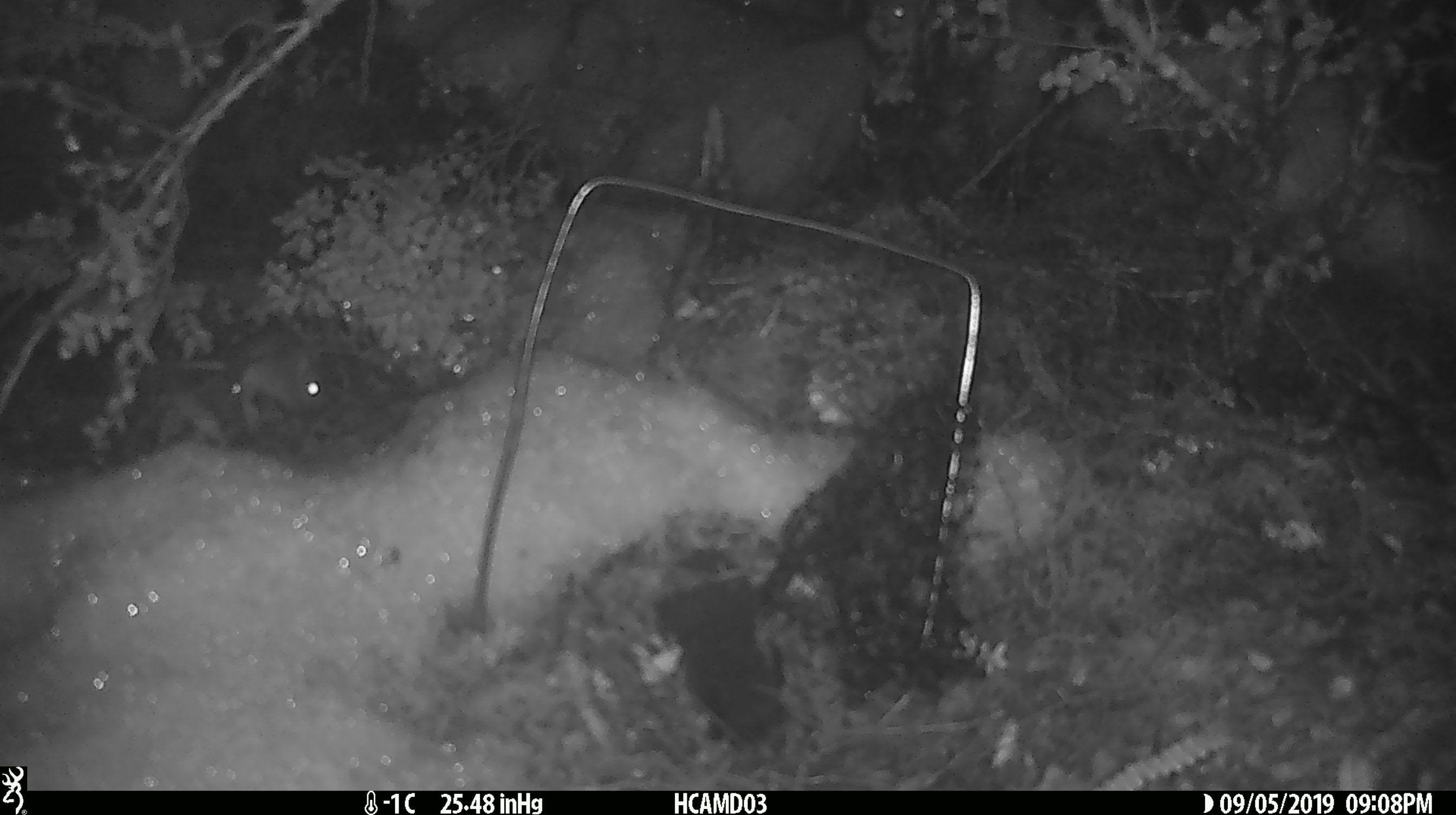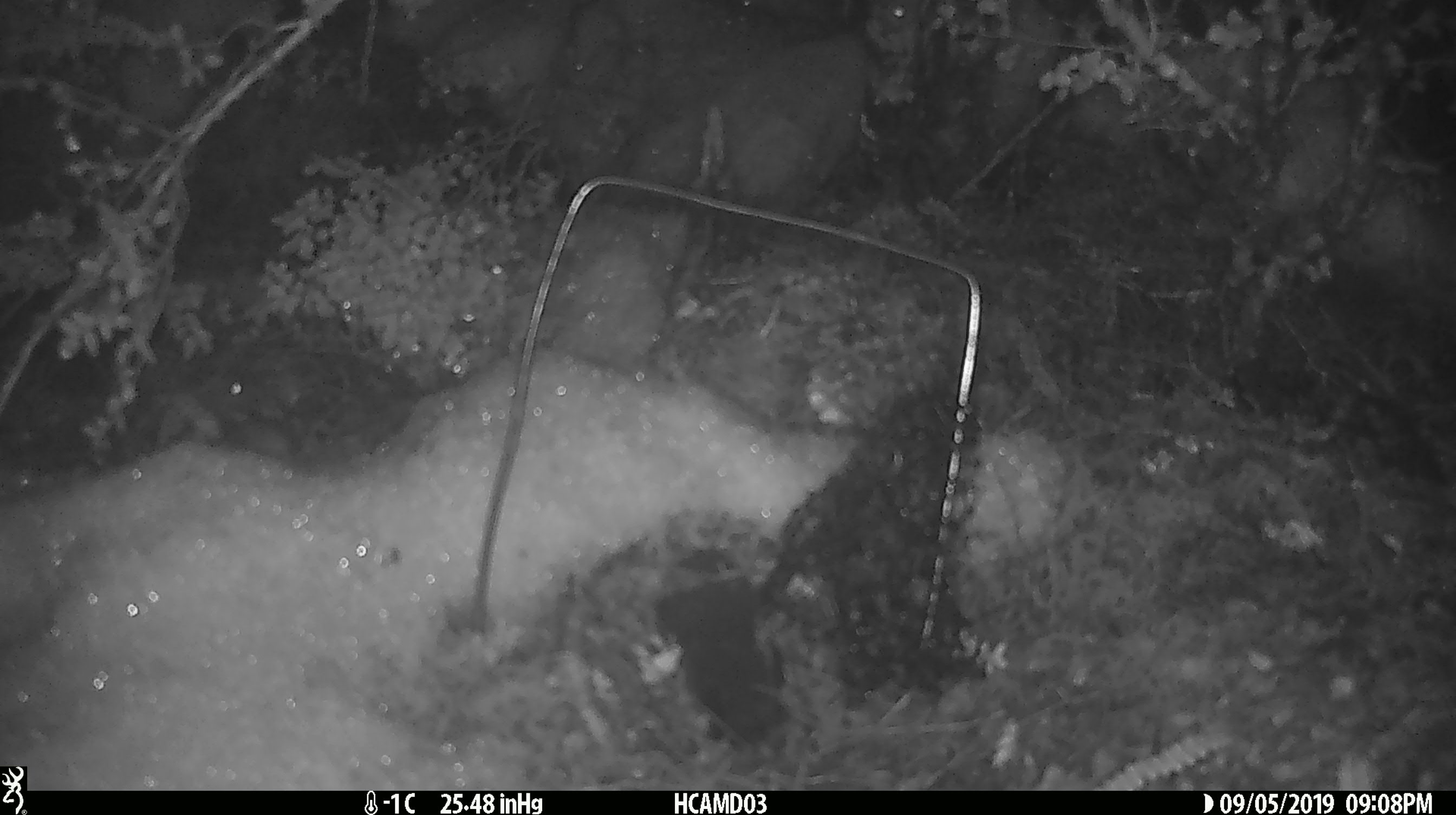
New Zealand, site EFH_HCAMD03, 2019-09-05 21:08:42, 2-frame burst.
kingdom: Animalia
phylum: Chordata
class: Mammalia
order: Rodentia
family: Muridae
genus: Mus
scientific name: Mus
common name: mouse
Mouse (Mus).